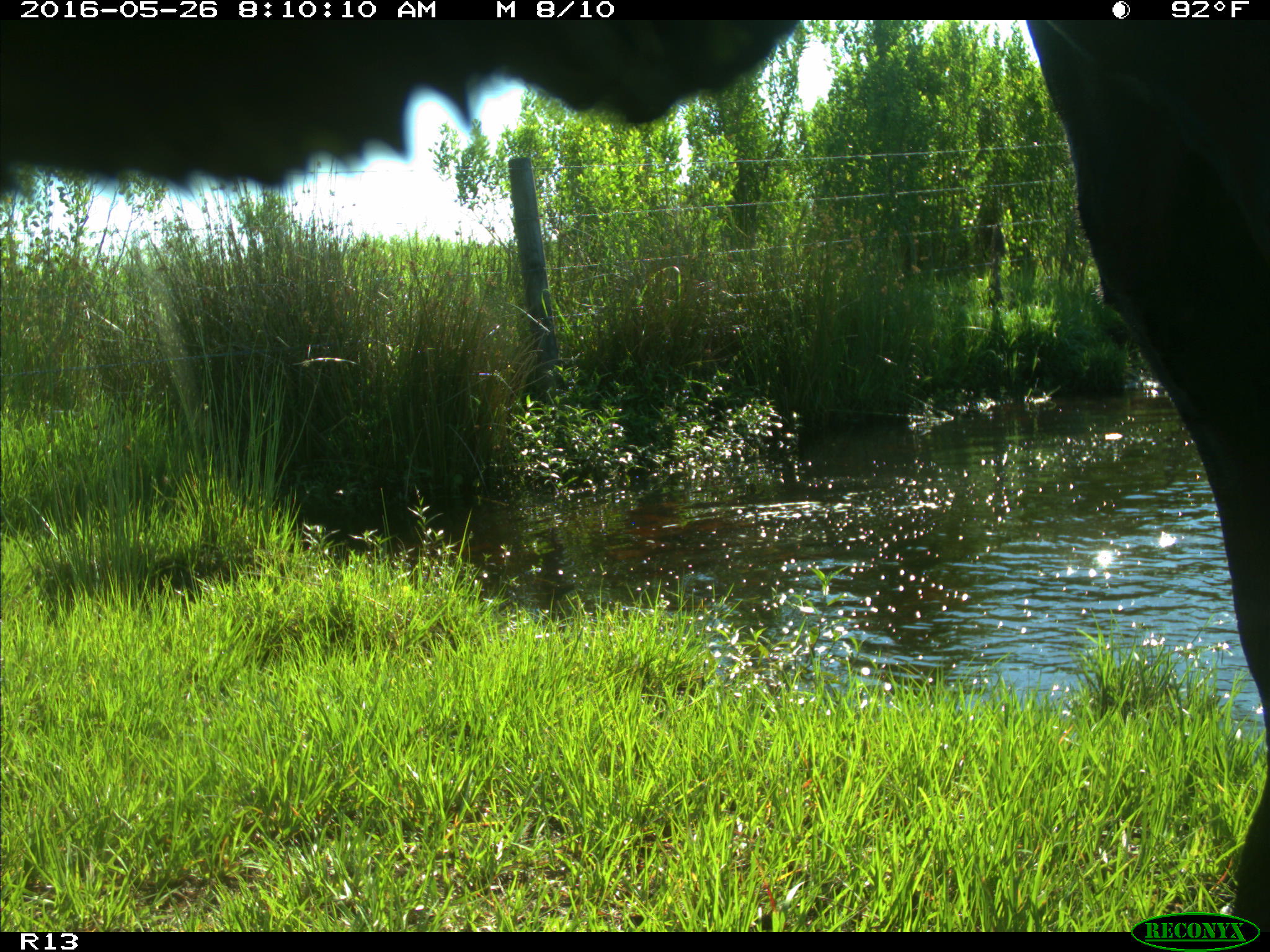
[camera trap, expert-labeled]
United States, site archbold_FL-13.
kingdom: Animalia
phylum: Chordata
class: Mammalia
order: Artiodactyla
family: Bovidae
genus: Bos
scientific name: Bos taurus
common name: domestic cow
Bos taurus (domestic cow).